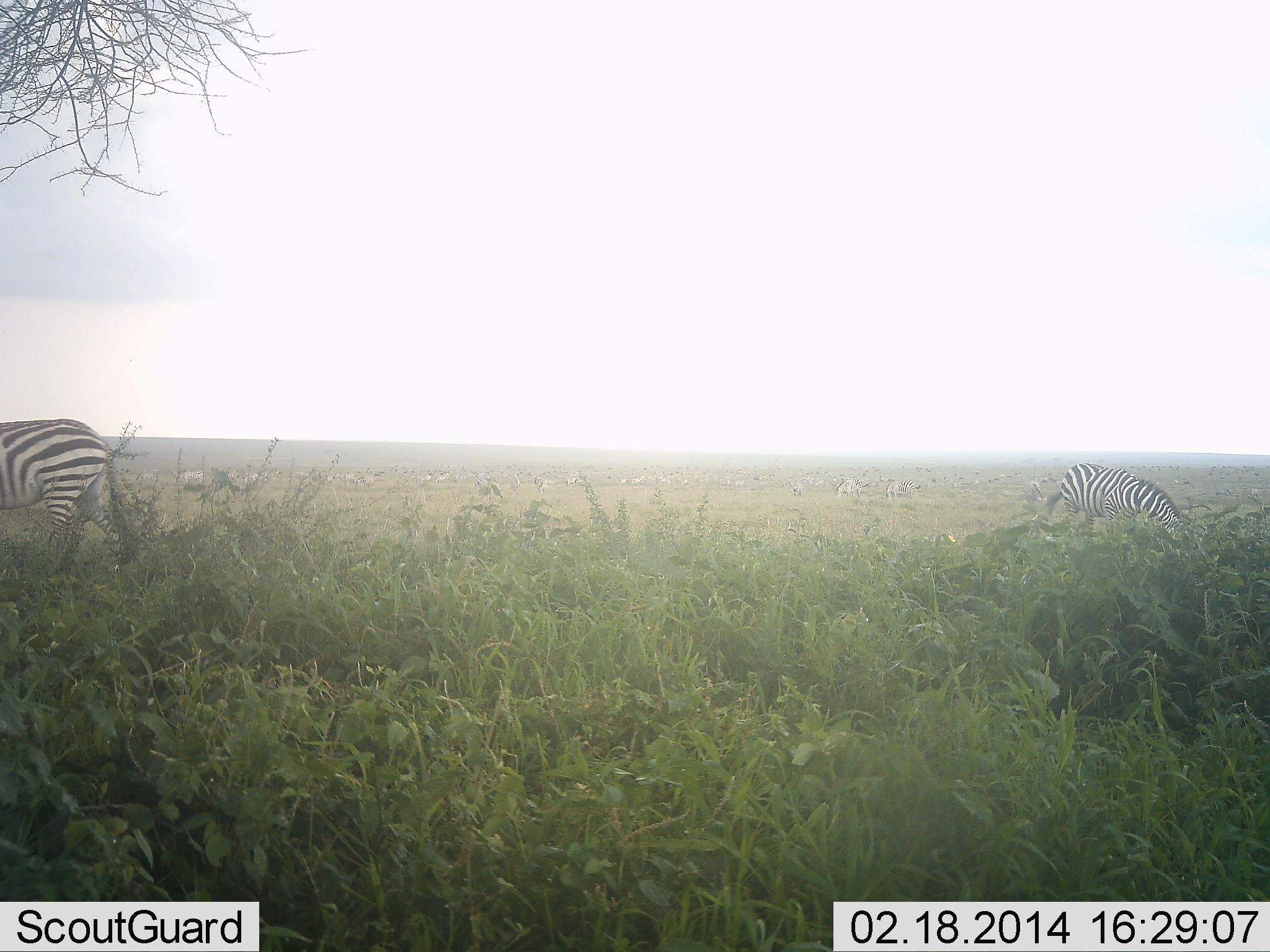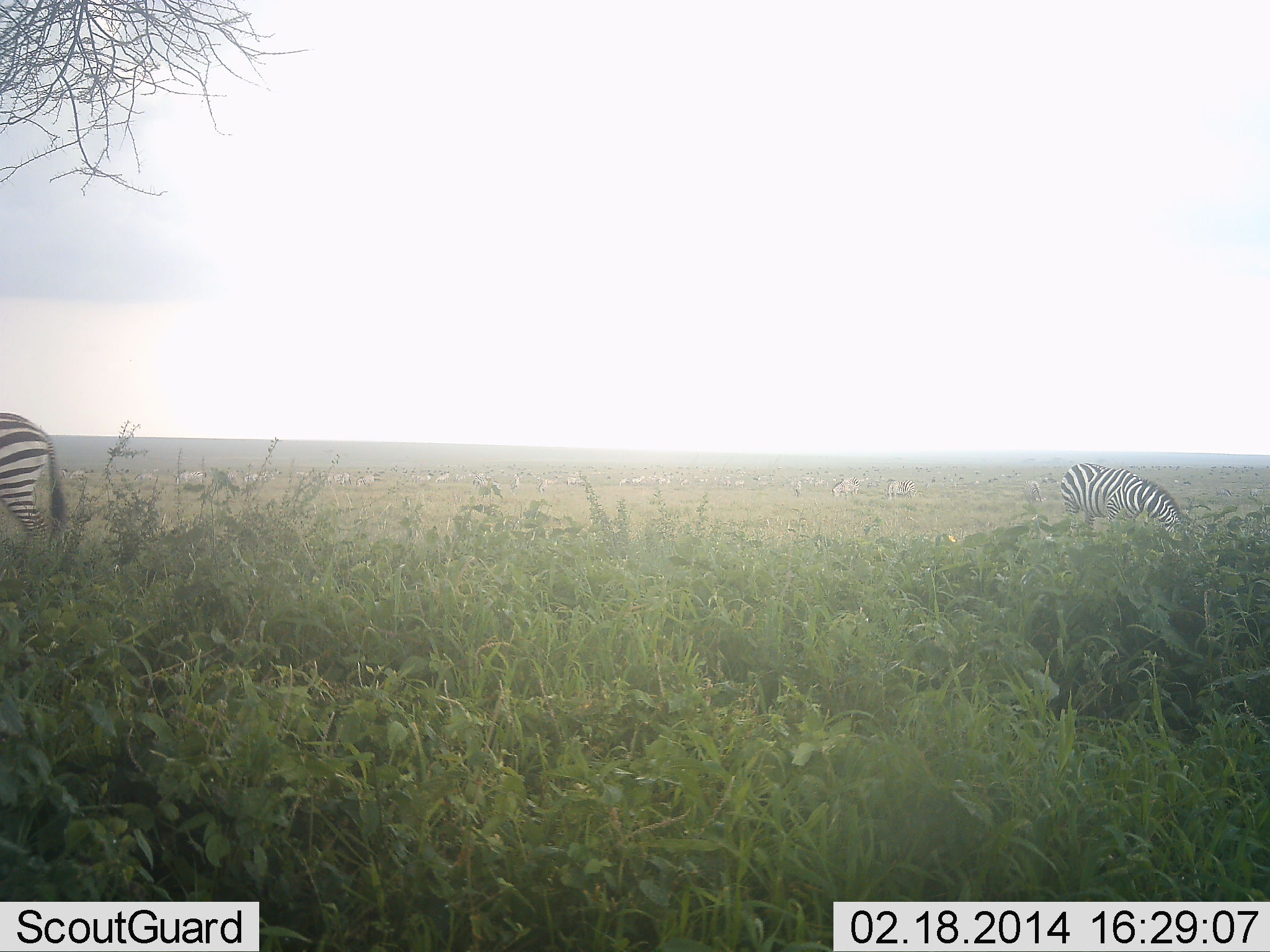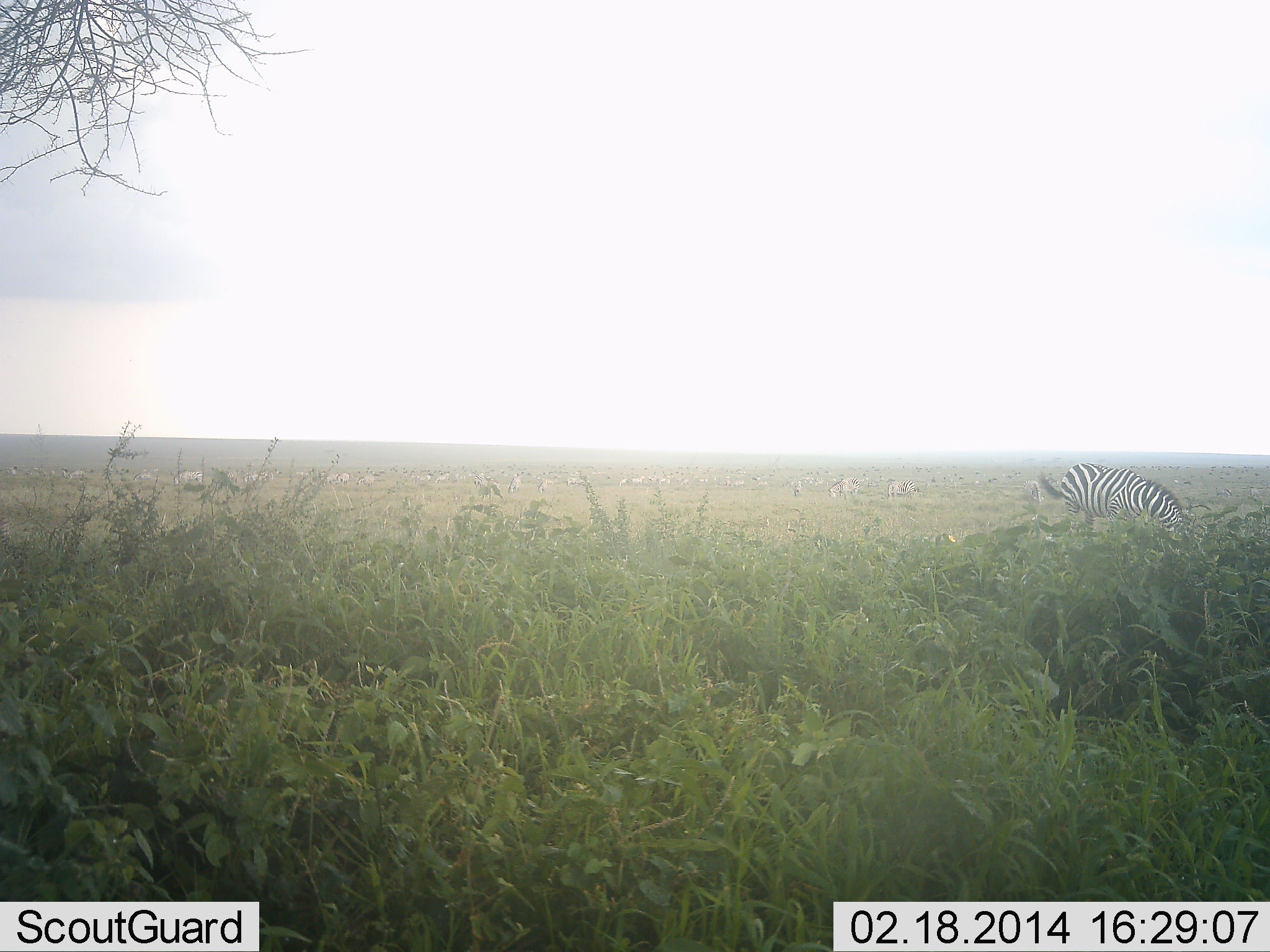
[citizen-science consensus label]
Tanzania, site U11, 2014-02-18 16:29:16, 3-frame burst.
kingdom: Animalia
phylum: Chordata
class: Mammalia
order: Perissodactyla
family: Equidae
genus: Equus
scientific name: Equus quagga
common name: plains zebra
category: zebra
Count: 2.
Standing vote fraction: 33%.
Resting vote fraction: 0%.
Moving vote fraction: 50%.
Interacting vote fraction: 0%.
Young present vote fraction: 0%.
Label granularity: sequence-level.